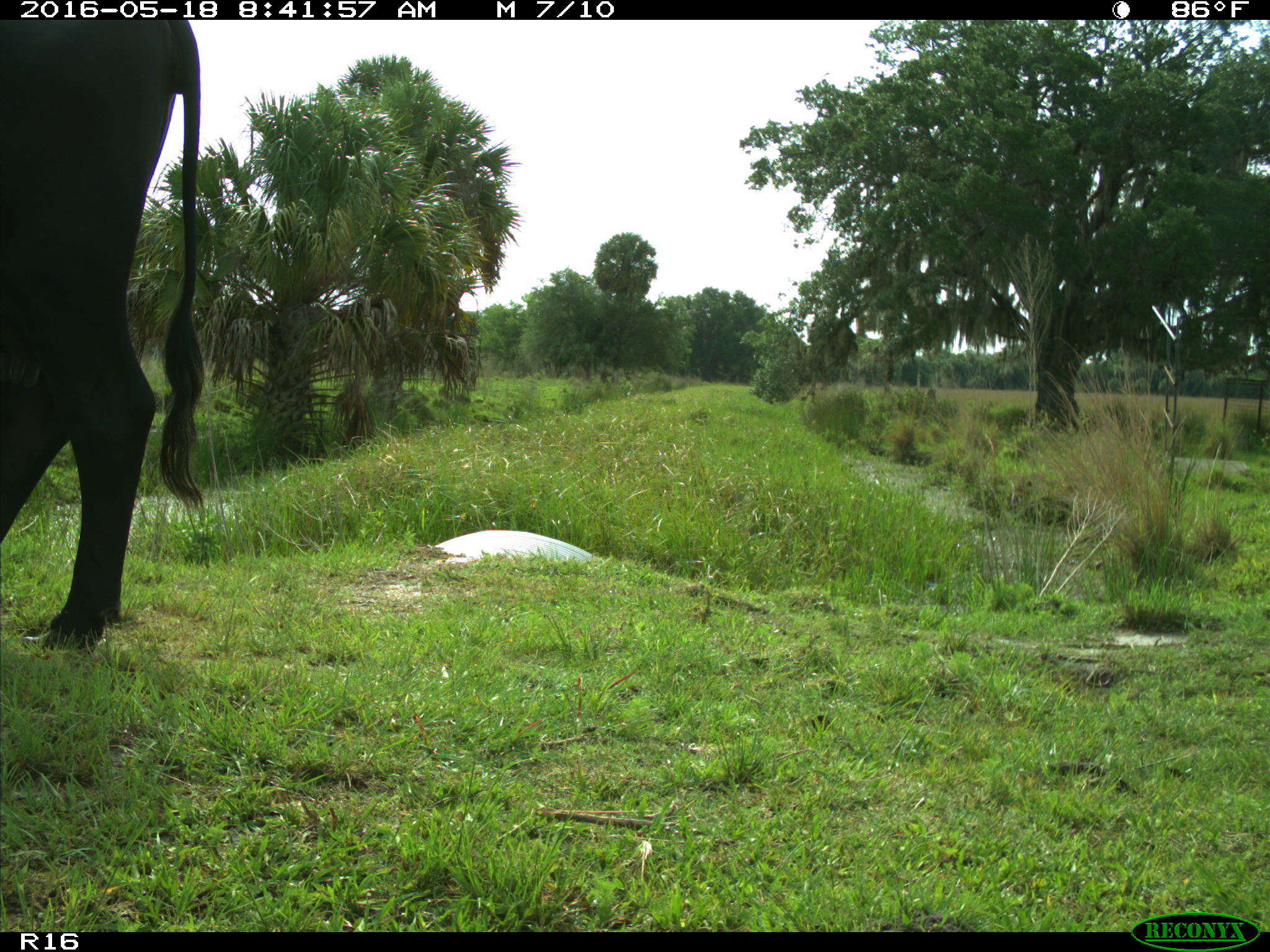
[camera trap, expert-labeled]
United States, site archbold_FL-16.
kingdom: Animalia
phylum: Chordata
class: Mammalia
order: Artiodactyla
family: Bovidae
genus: Bos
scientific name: Bos taurus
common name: domestic cow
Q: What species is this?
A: Bos taurus (domestic cow).